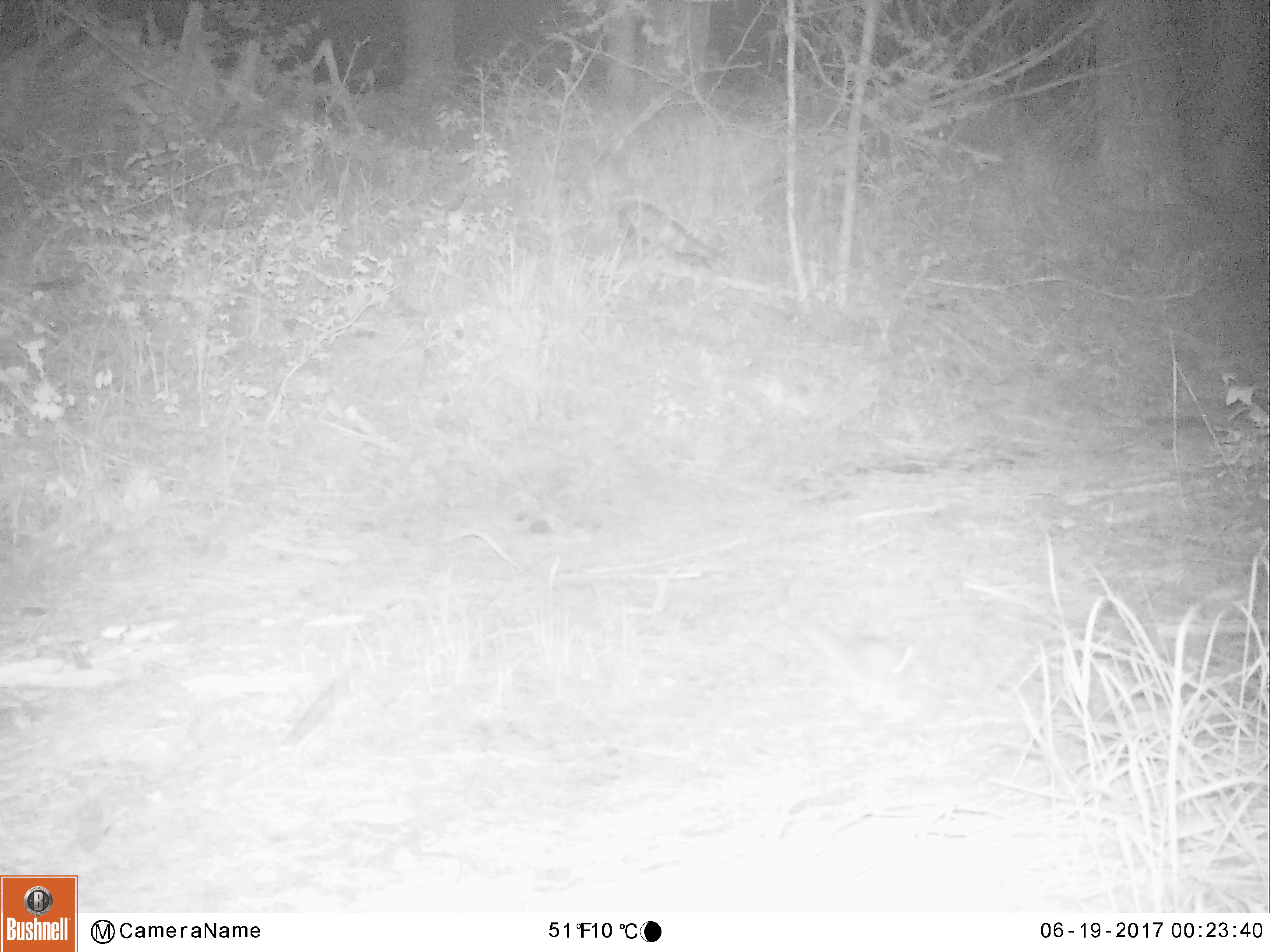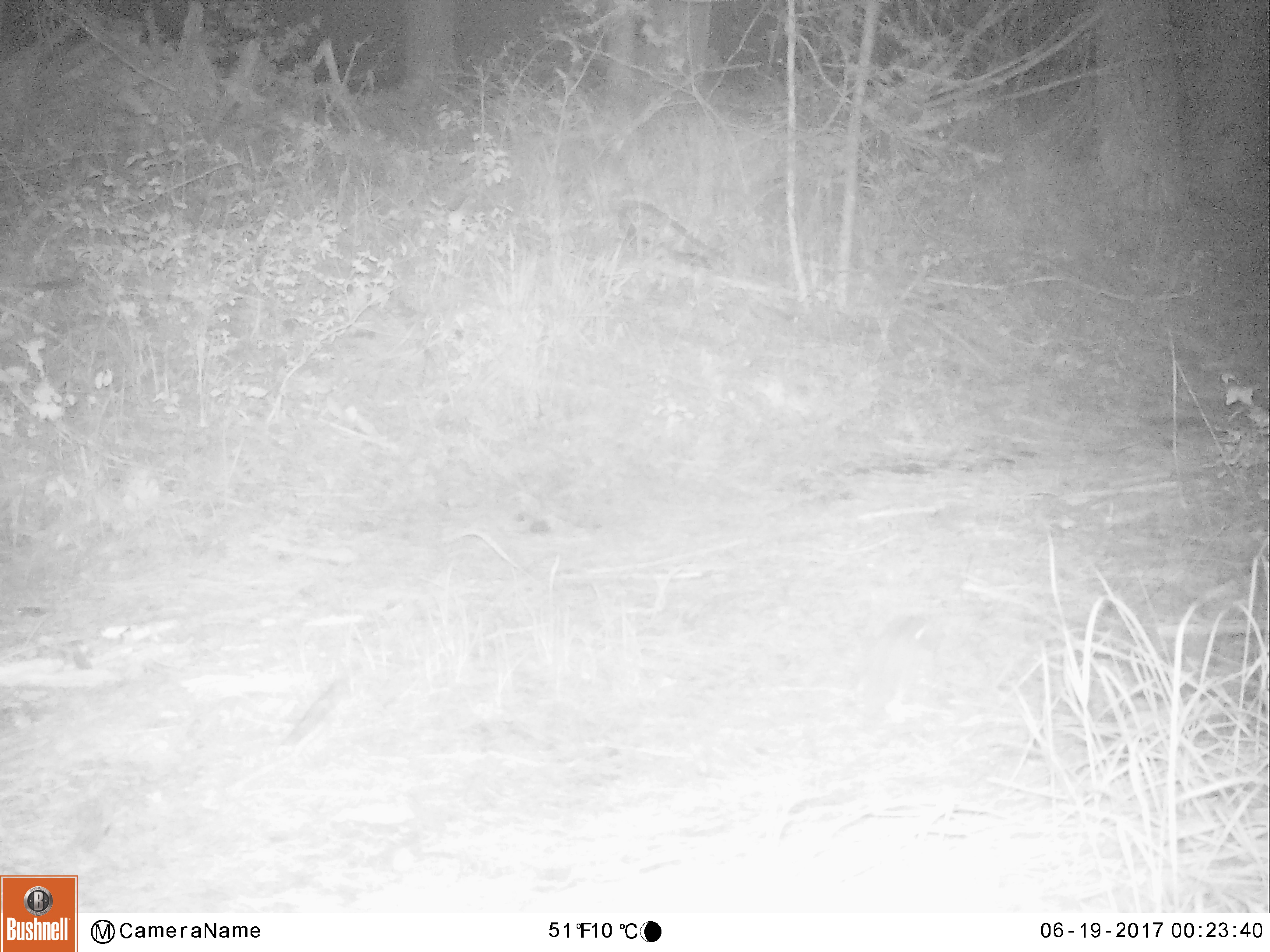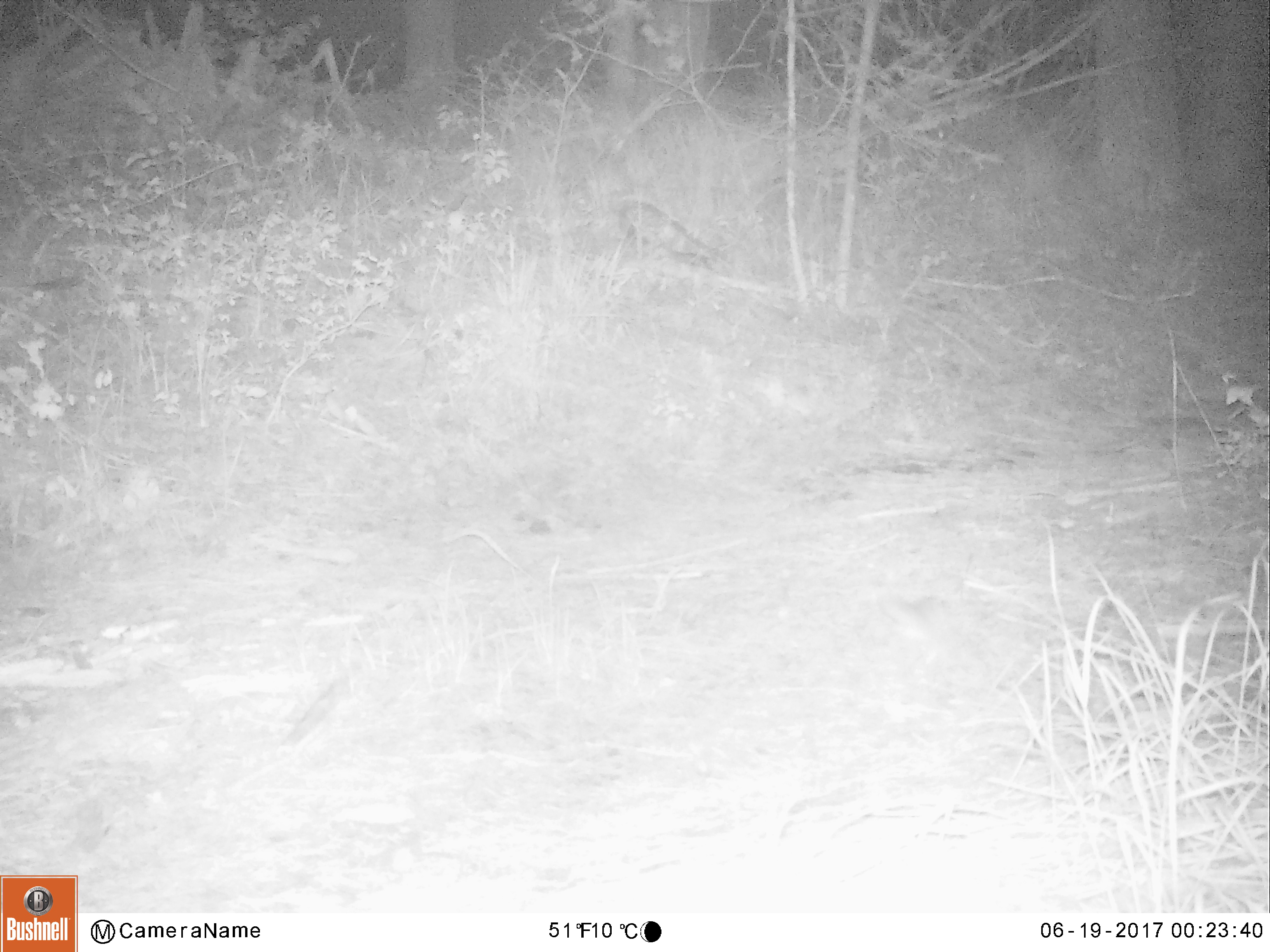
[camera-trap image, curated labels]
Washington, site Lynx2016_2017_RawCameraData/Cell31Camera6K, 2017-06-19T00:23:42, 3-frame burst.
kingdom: Animalia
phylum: Chordata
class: Mammalia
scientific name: Mammalia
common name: small mammal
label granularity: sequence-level